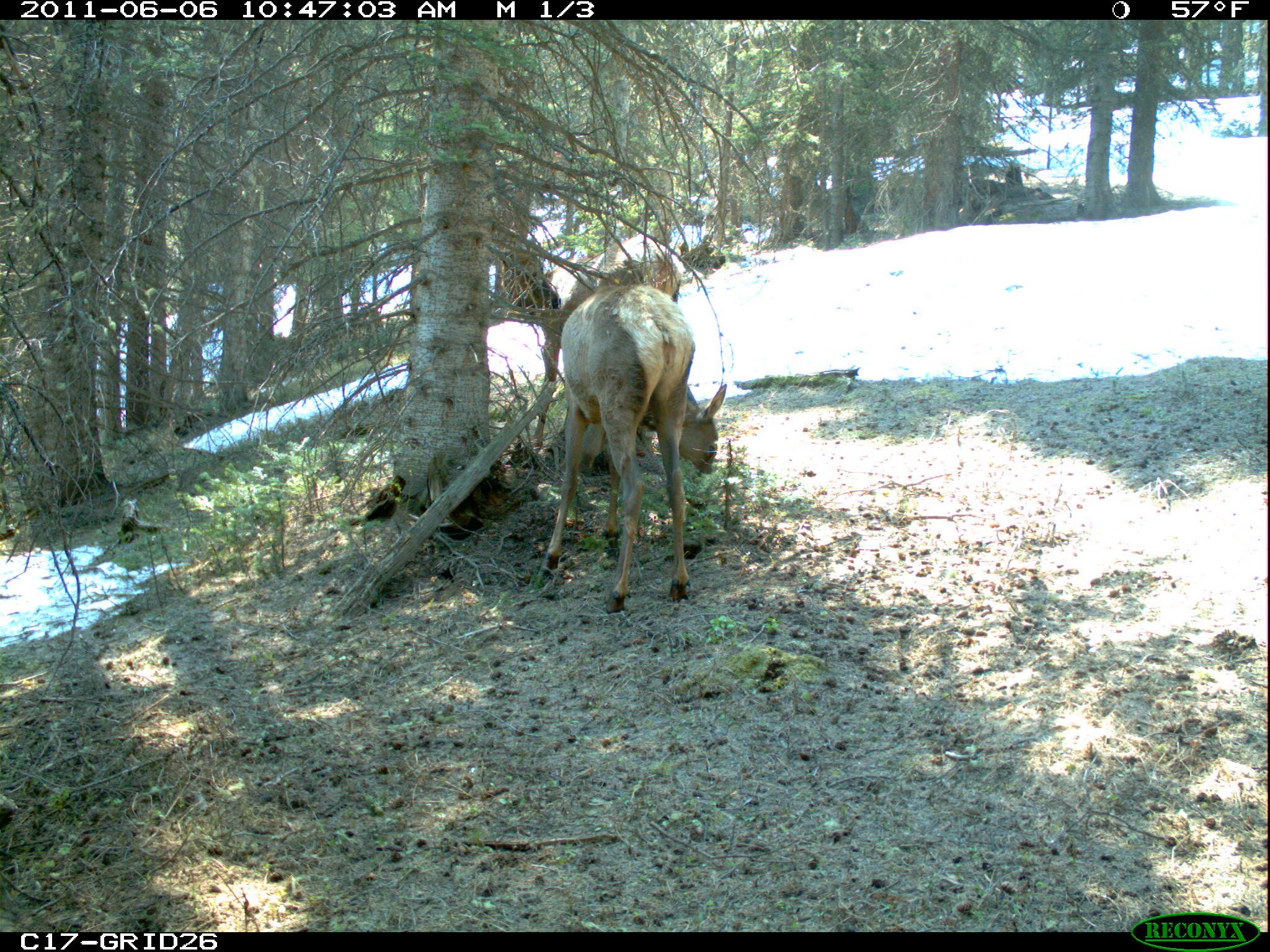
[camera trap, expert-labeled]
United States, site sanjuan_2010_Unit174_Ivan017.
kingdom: Animalia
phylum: Chordata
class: Mammalia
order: Artiodactyla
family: Cervidae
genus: Cervus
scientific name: Cervus elaphus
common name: red deer